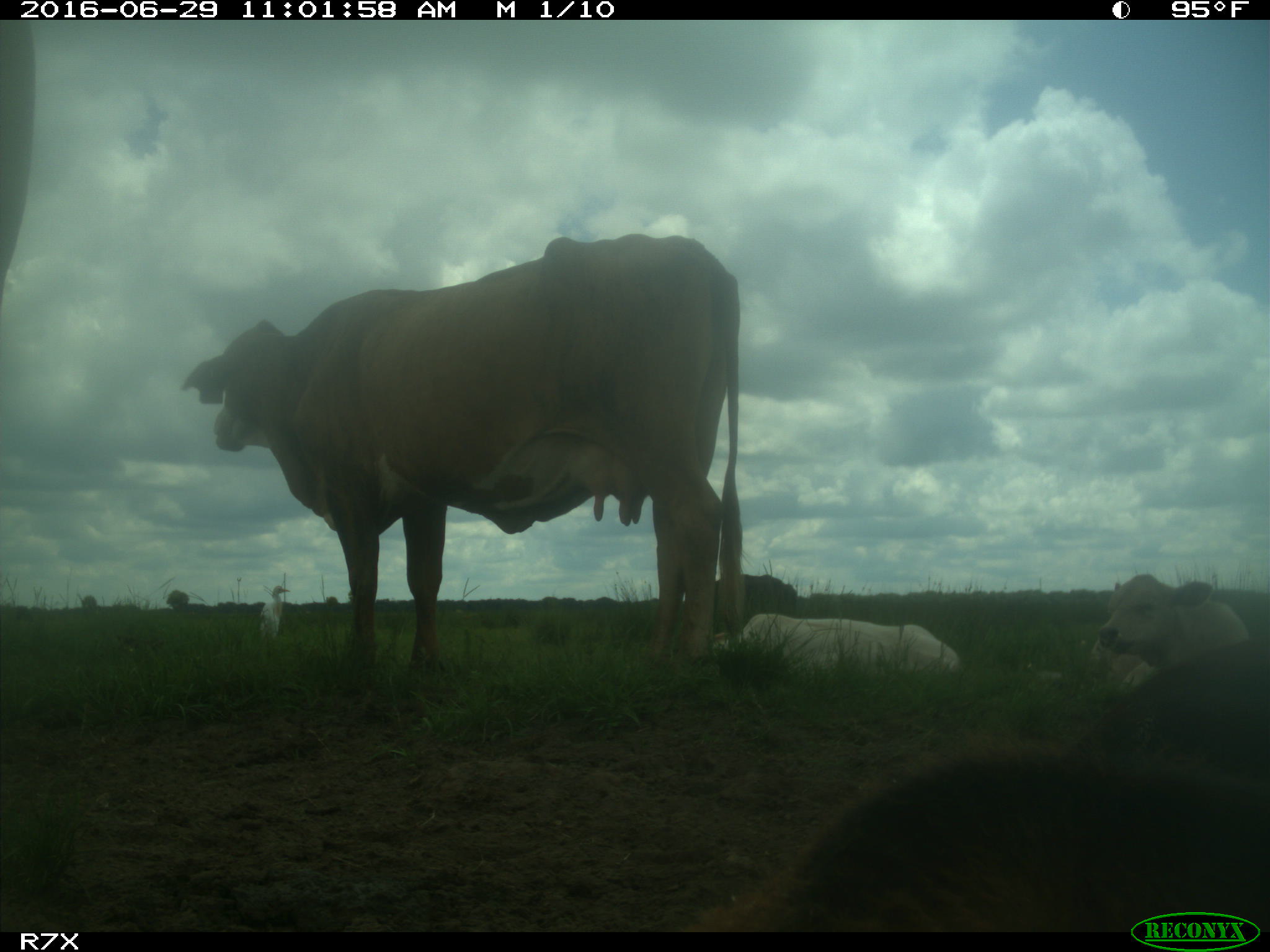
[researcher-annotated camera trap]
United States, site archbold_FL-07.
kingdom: Animalia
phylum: Chordata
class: Mammalia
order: Artiodactyla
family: Bovidae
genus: Bos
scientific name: Bos taurus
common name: domestic cow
Bos taurus (domestic cow).